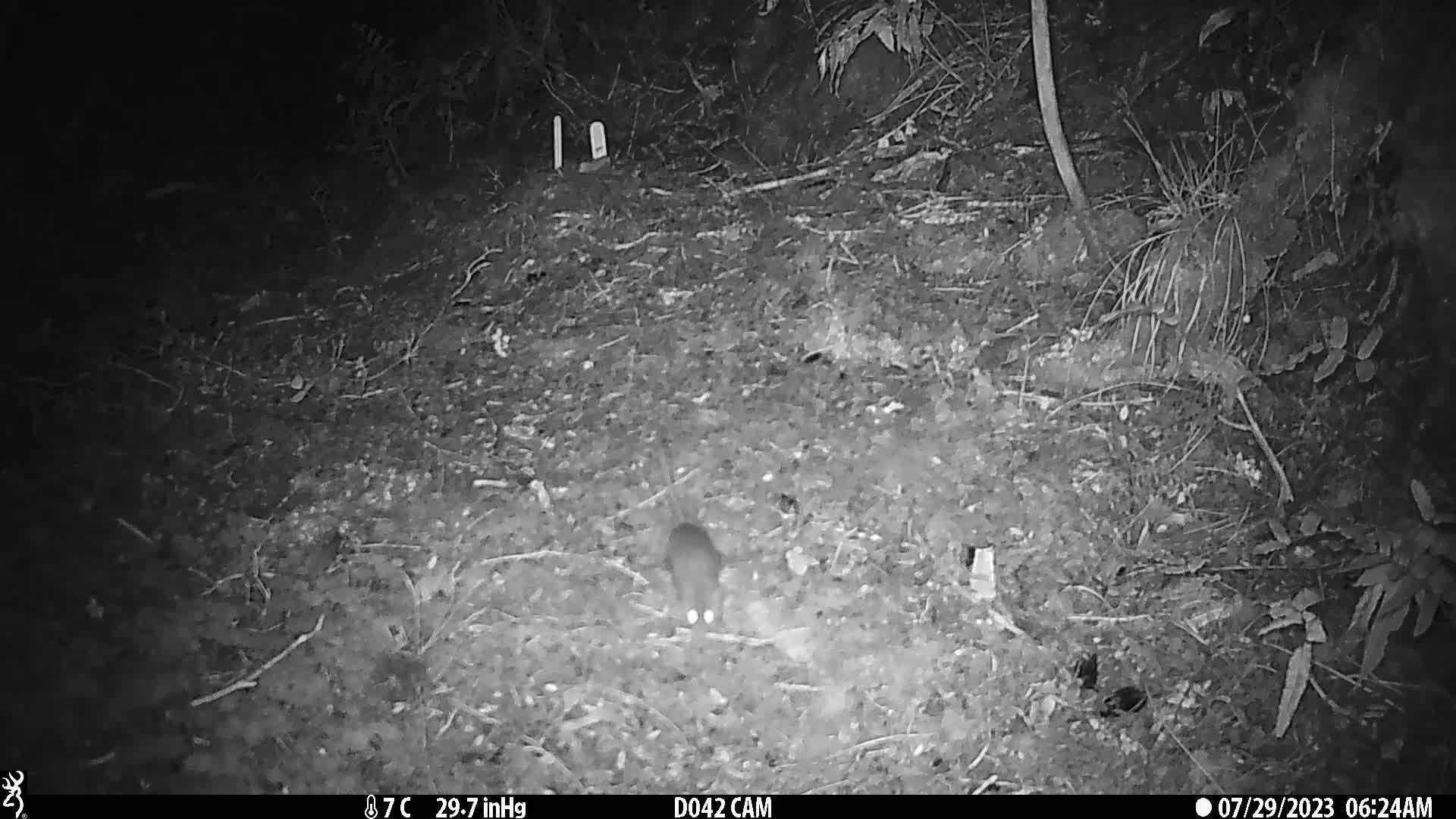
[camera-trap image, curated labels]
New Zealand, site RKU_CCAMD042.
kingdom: Animalia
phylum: Chordata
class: Mammalia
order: Rodentia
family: Muridae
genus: Rattus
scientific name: Rattus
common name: rat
Rat (Rattus).